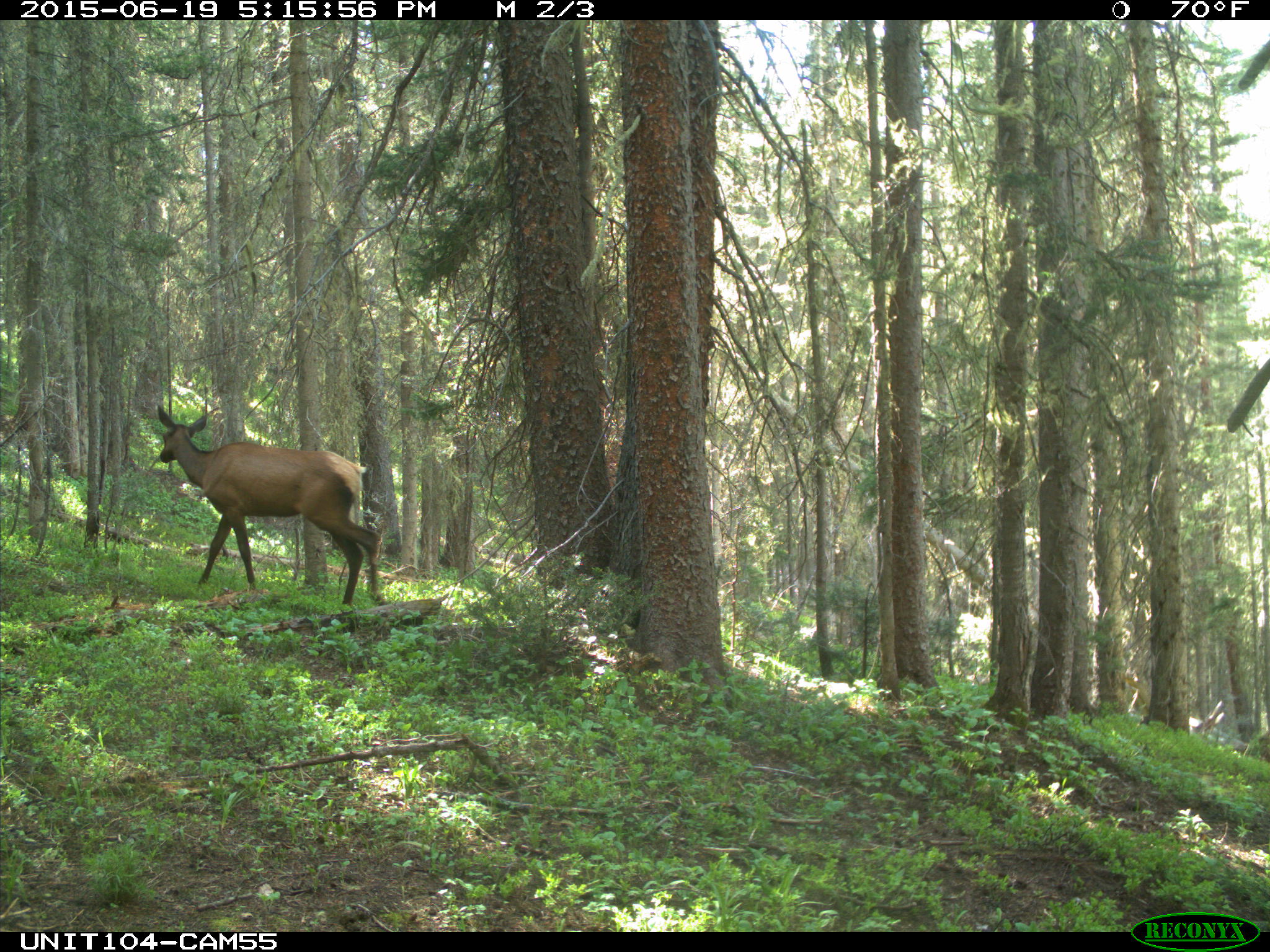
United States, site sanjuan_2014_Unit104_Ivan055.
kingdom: Animalia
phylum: Chordata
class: Mammalia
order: Artiodactyla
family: Cervidae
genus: Cervus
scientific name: Cervus elaphus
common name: red deer